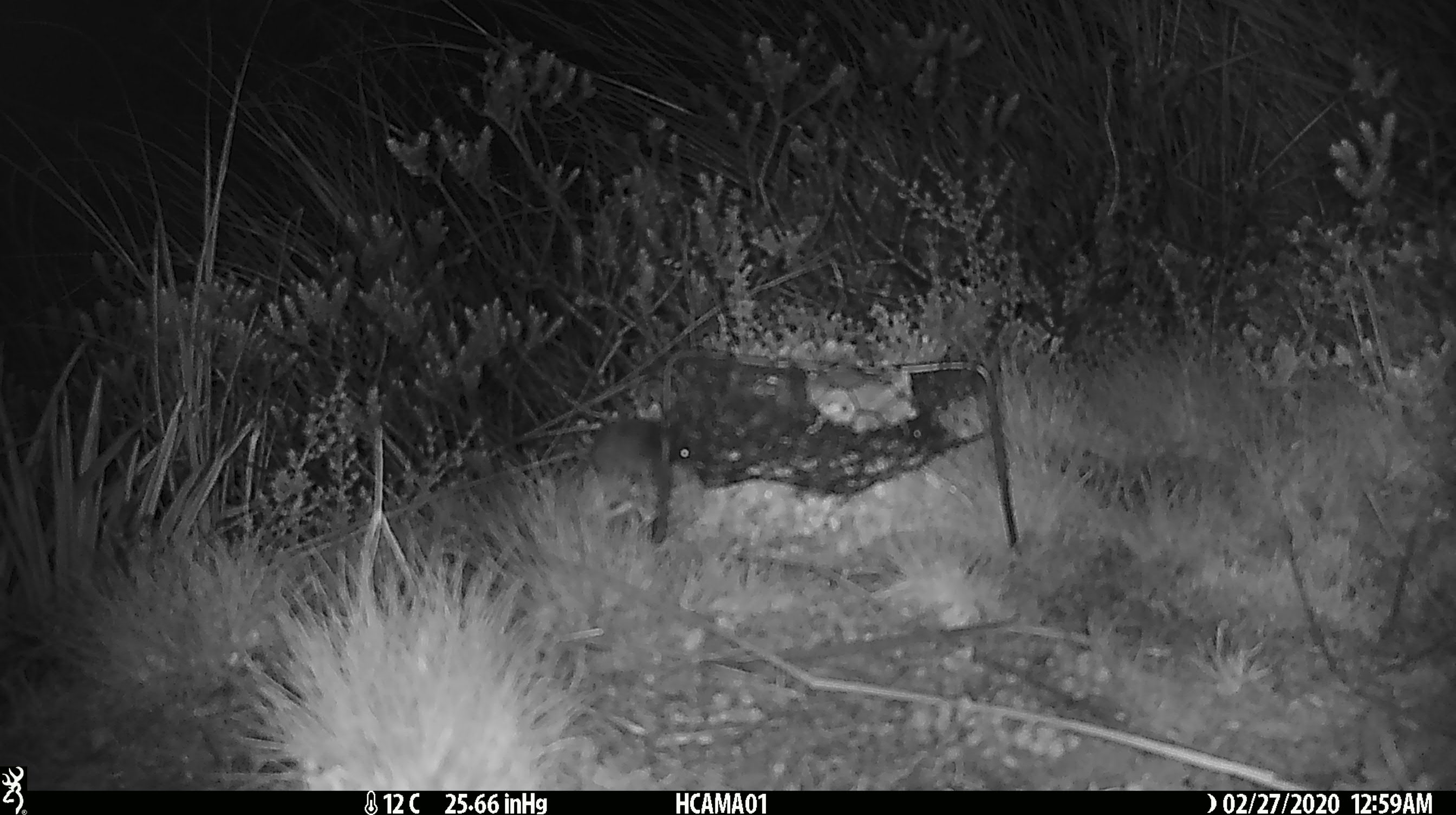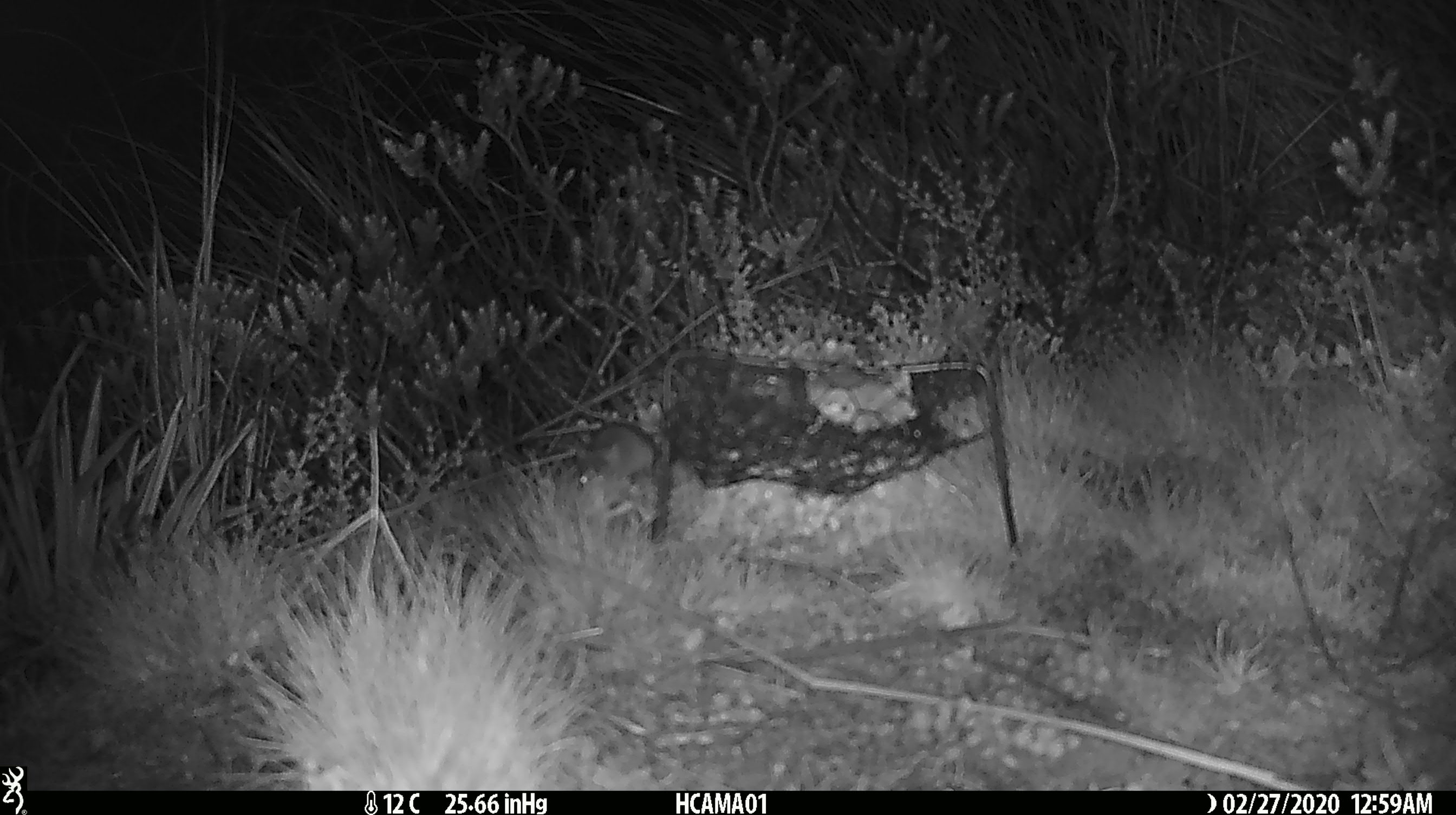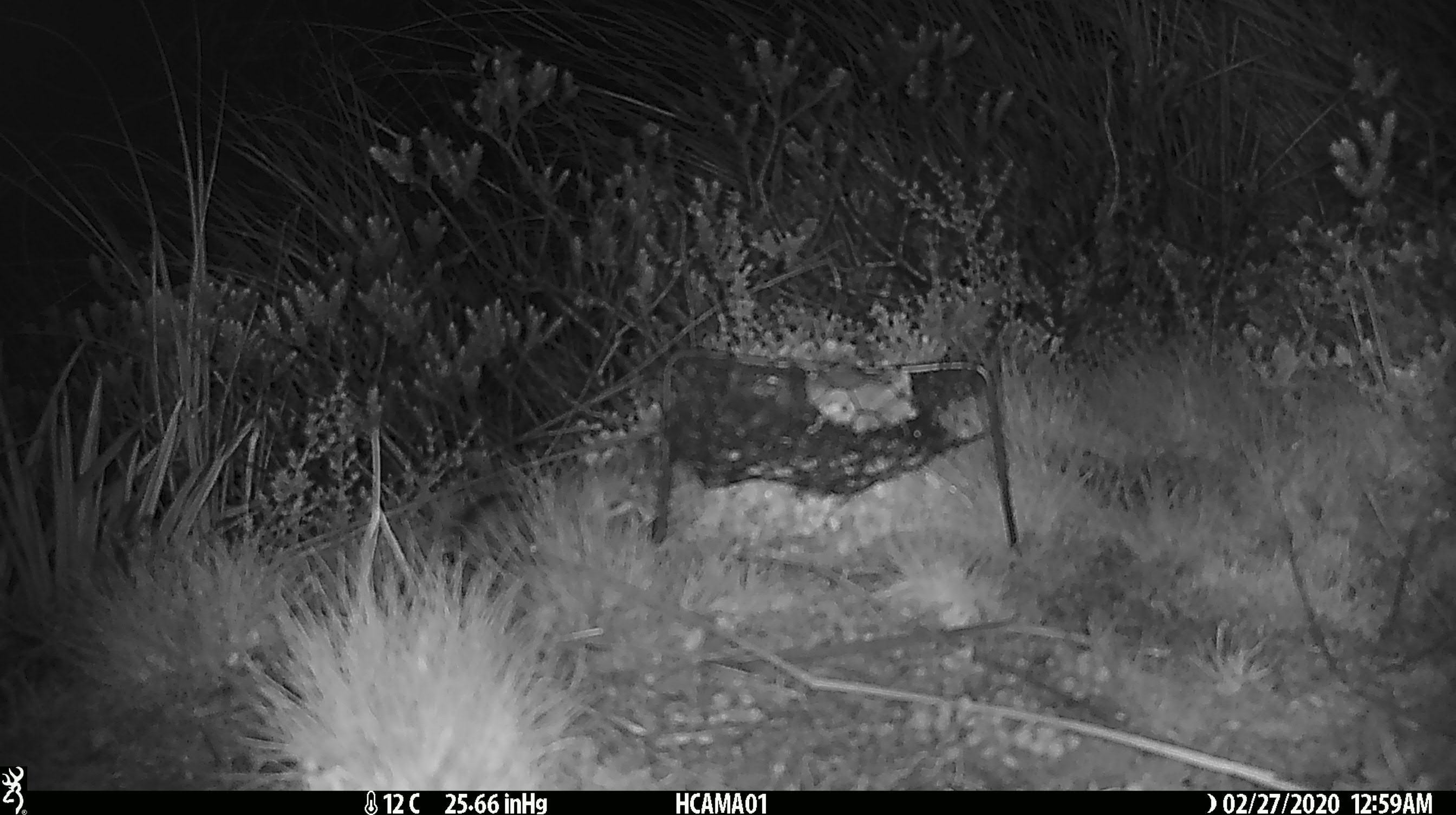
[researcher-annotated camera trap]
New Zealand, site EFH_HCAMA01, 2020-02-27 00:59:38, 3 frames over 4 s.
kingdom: Animalia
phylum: Chordata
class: Mammalia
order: Rodentia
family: Muridae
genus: Mus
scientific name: Mus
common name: mouse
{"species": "mouse (Mus)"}